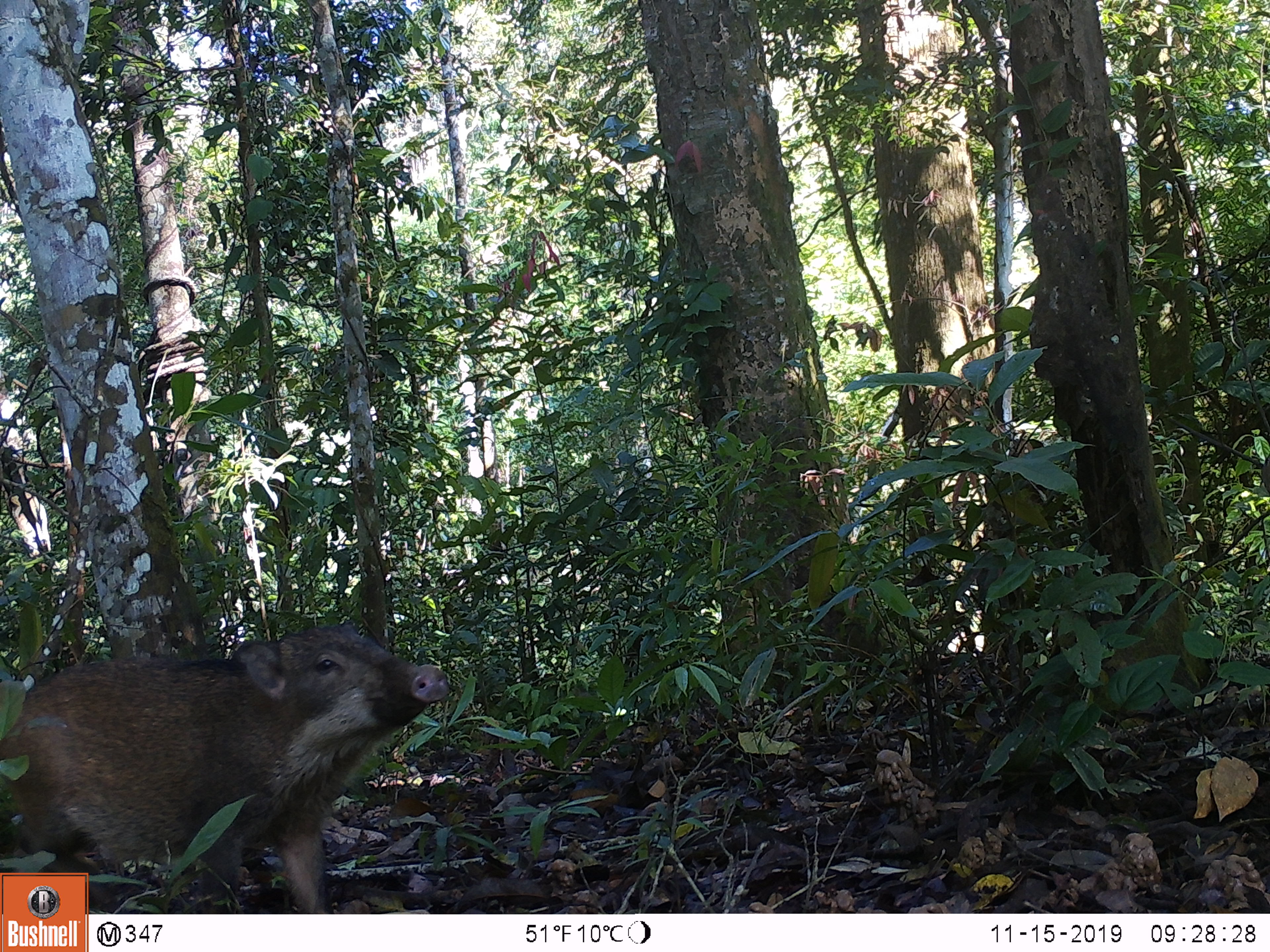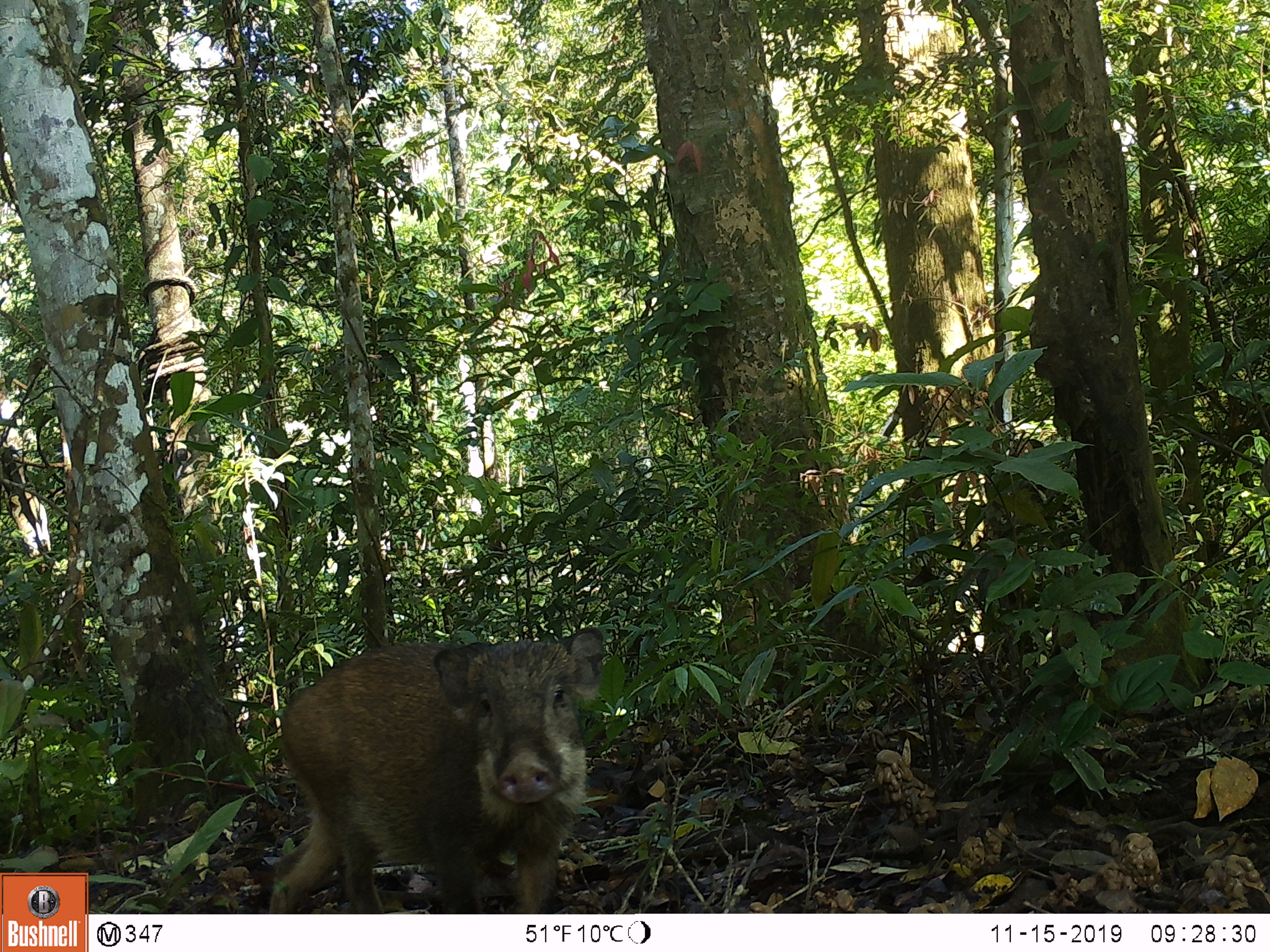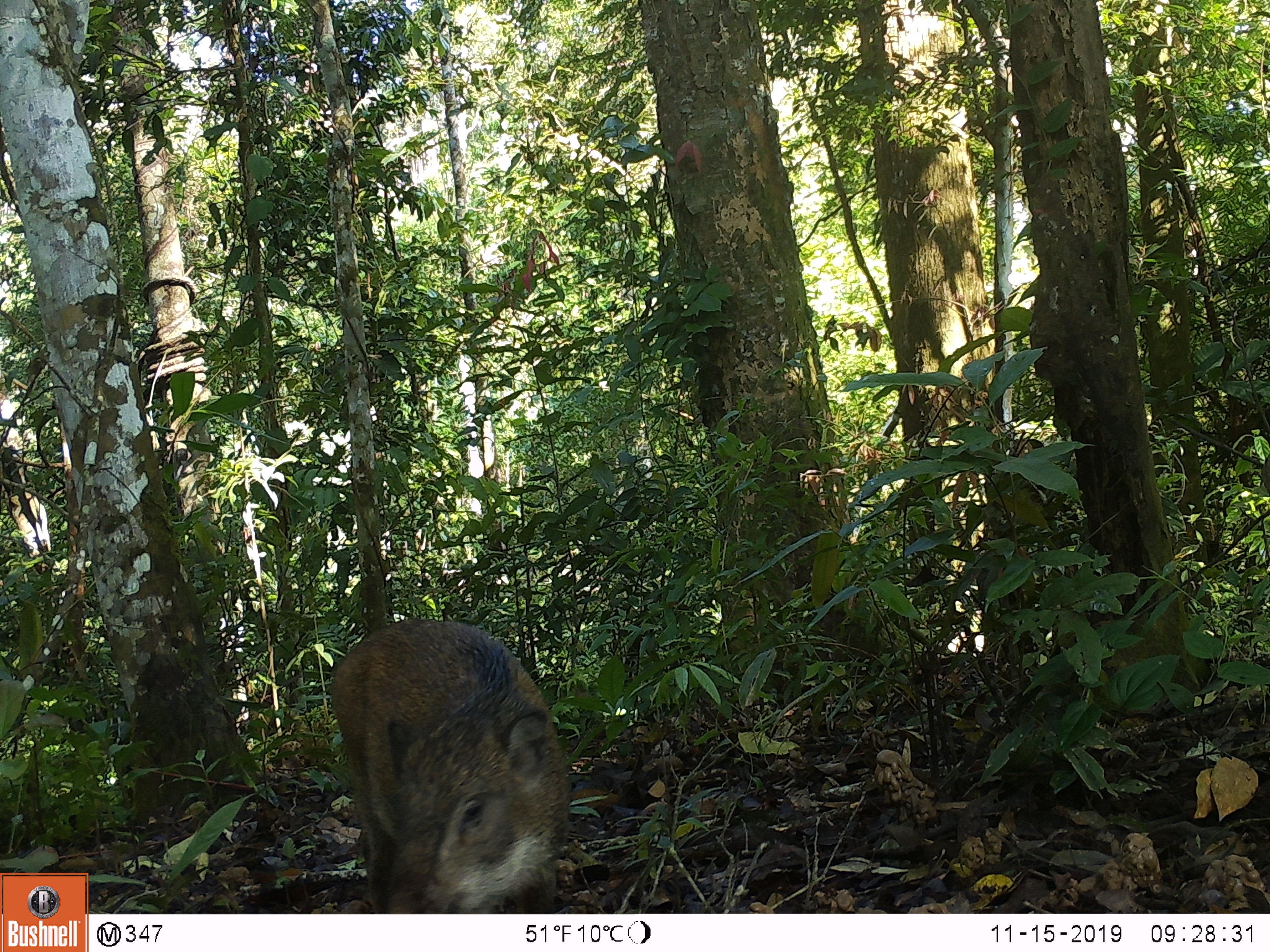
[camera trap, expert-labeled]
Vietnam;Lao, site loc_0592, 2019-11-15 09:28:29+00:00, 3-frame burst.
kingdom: Animalia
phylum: Chordata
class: Mammalia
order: Artiodactyla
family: Suidae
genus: Sus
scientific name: Sus scrofa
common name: eurasian wild pig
Eurasian wild pig (Sus scrofa). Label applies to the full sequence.